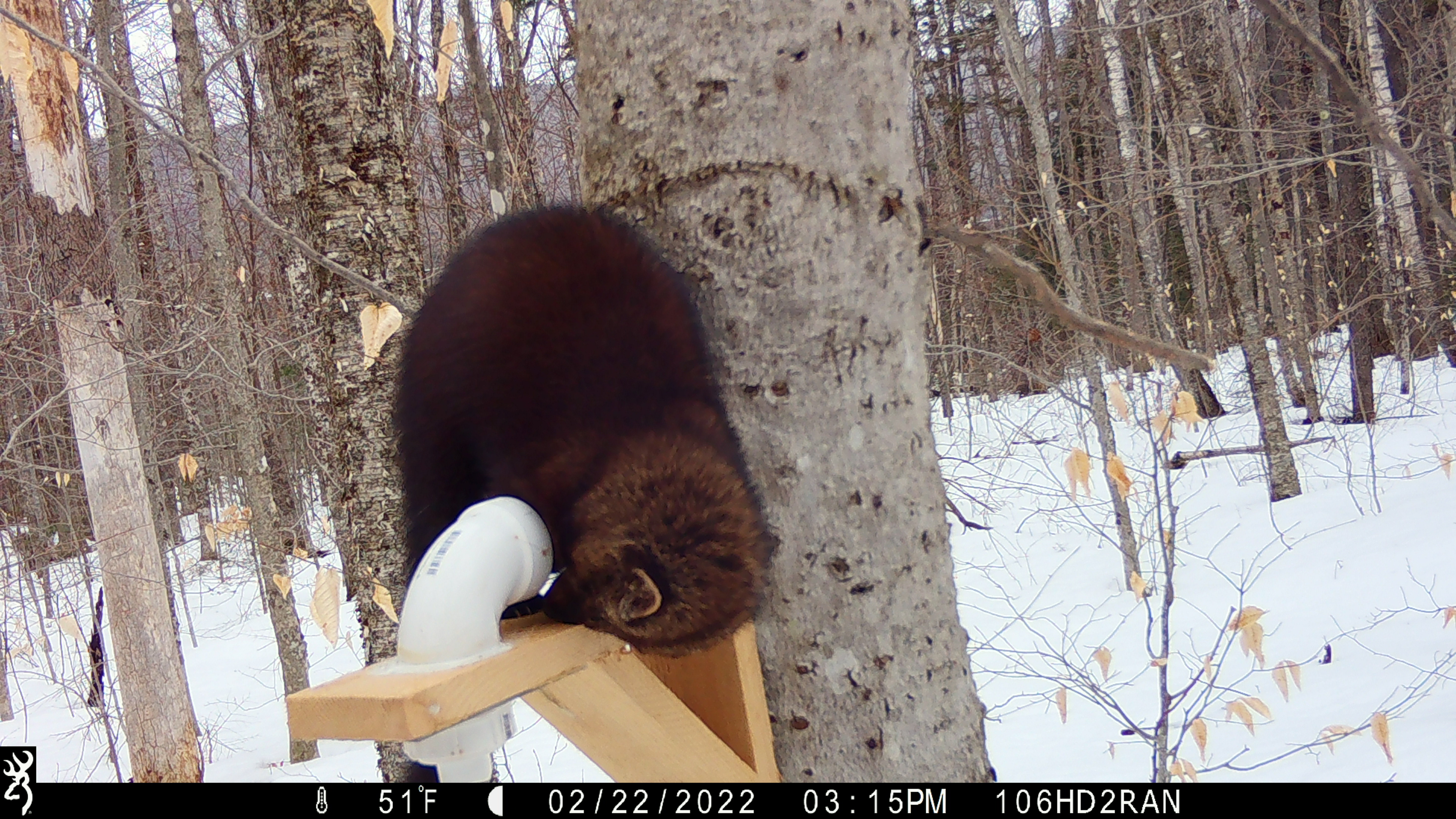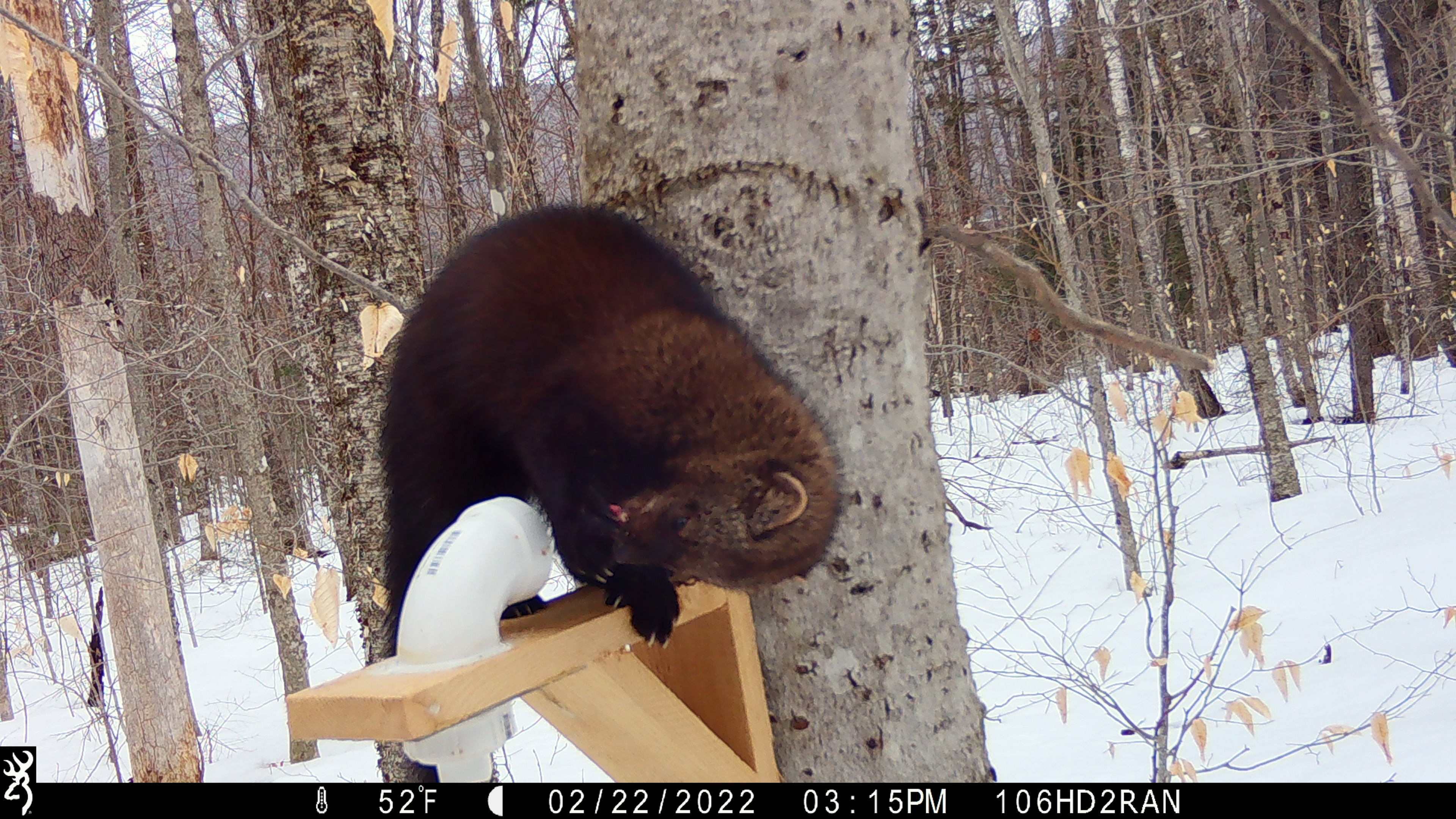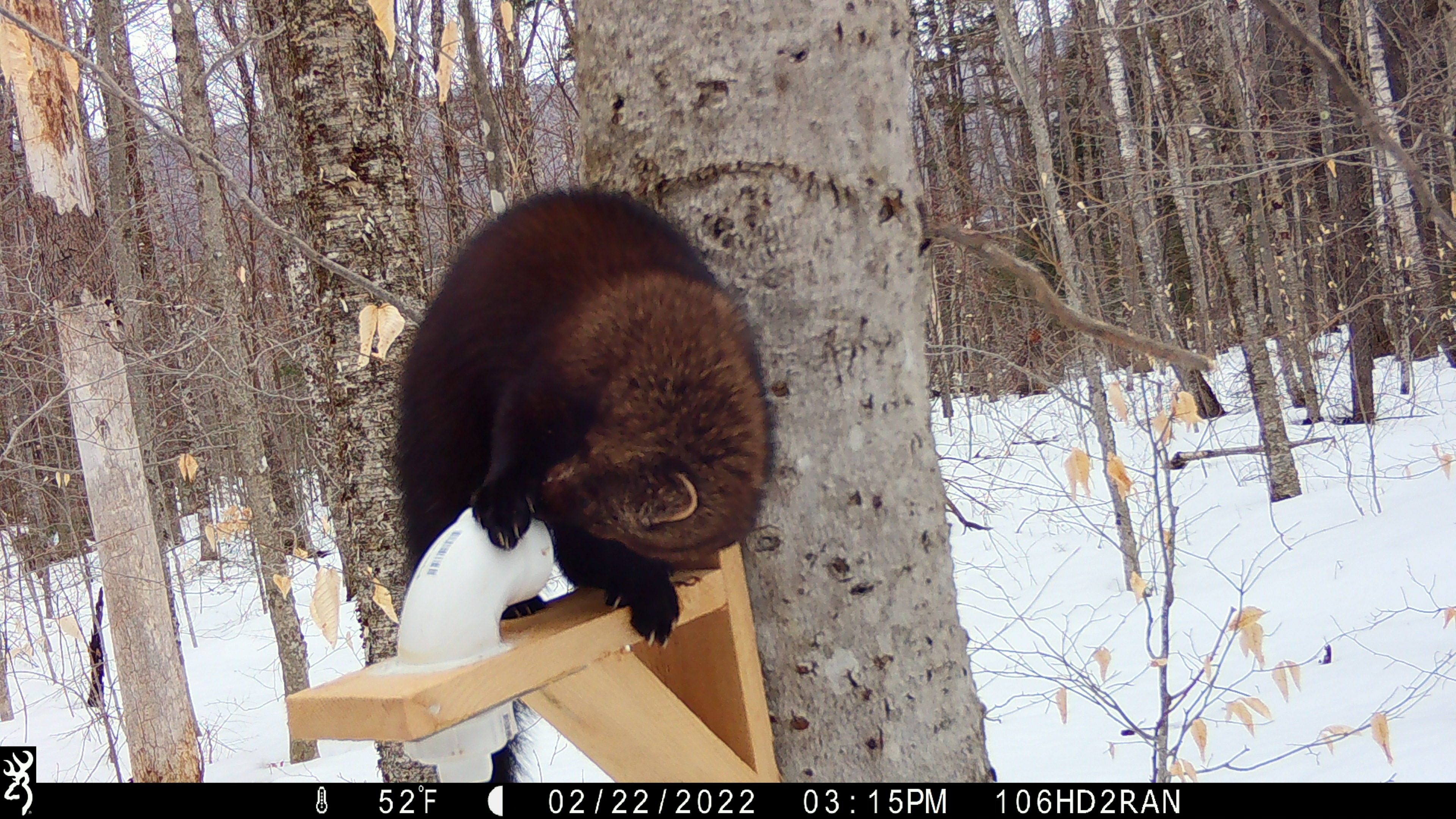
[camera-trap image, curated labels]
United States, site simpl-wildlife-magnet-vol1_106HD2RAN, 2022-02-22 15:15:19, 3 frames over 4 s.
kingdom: Animalia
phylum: Chordata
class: Mammalia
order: Carnivora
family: Mustelidae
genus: Pekania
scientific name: Pekania pennanti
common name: fisher